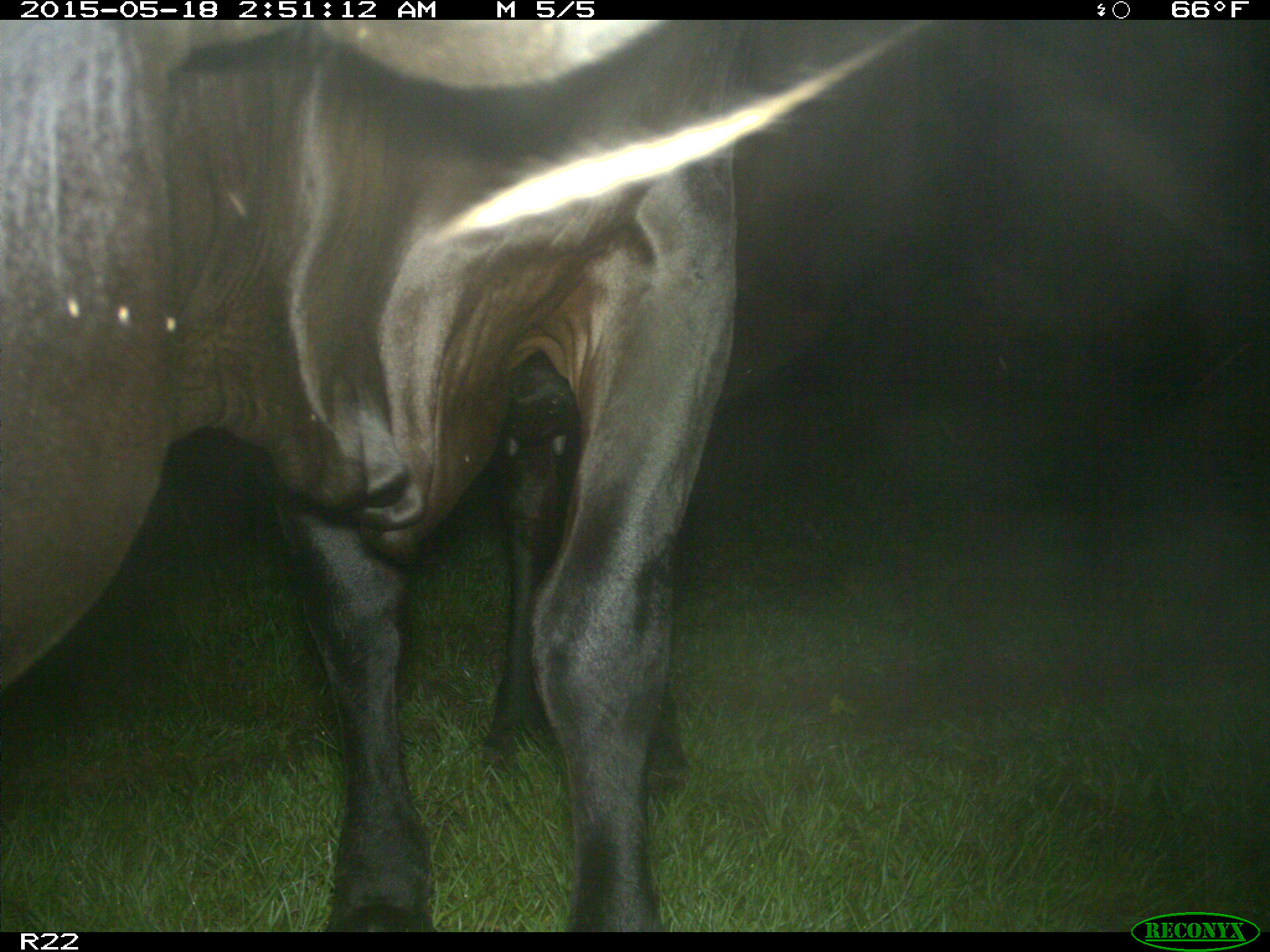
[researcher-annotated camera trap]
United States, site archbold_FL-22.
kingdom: Animalia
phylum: Chordata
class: Mammalia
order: Artiodactyla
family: Bovidae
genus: Bos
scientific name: Bos taurus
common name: domestic cow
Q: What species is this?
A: Bos taurus (domestic cow).